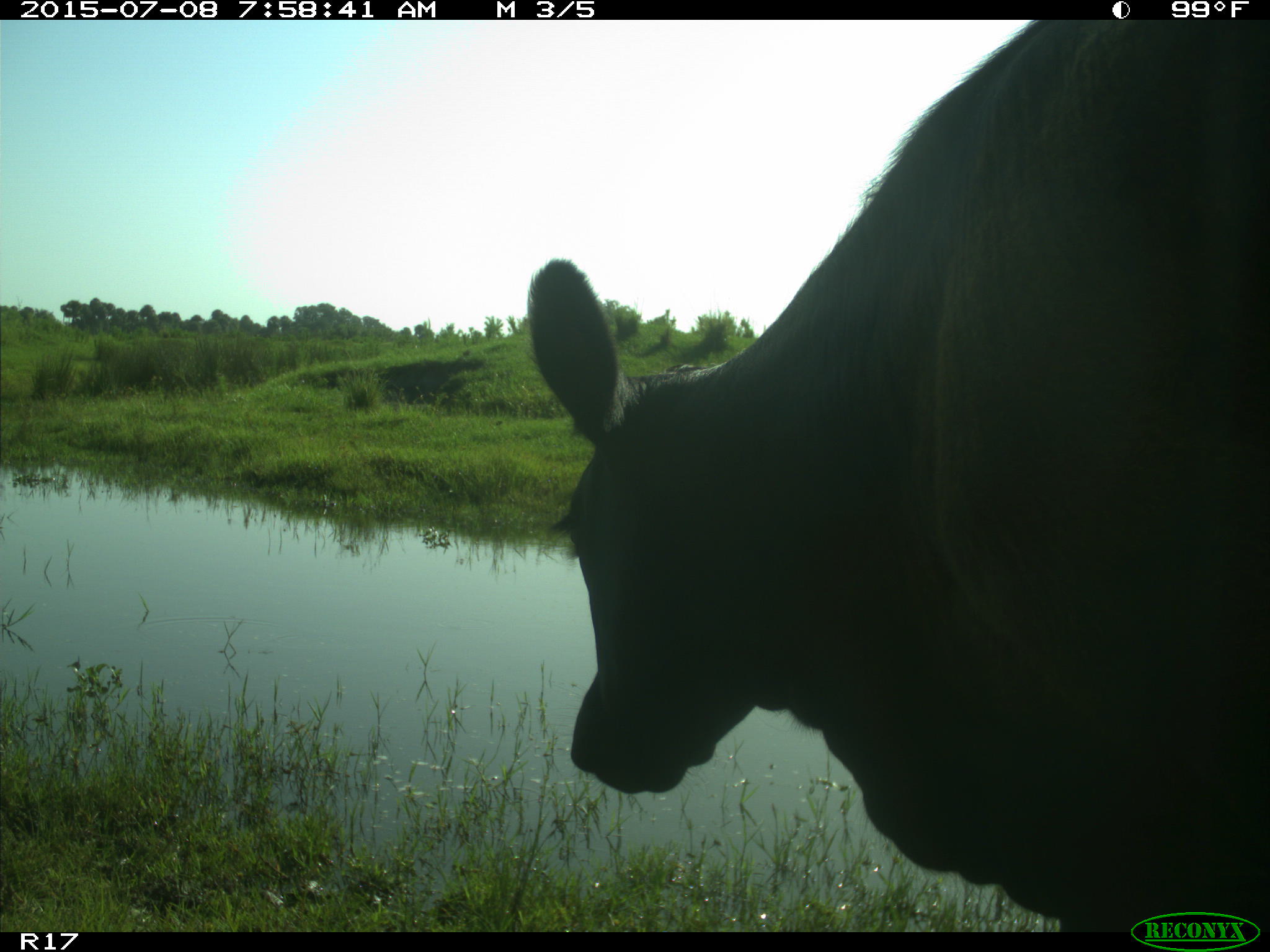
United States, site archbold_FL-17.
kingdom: Animalia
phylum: Chordata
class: Mammalia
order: Artiodactyla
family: Bovidae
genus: Bos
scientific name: Bos taurus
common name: domestic cow